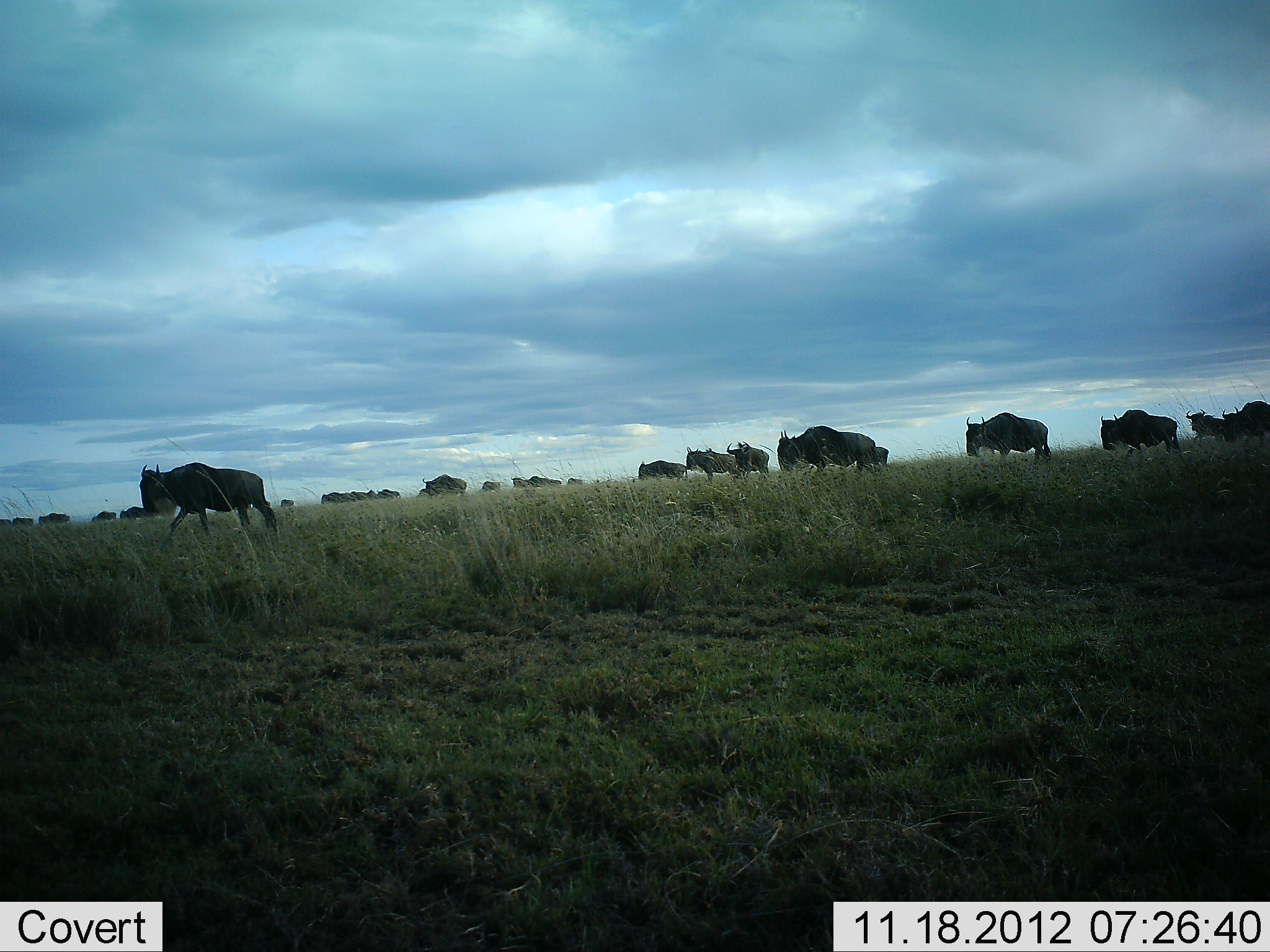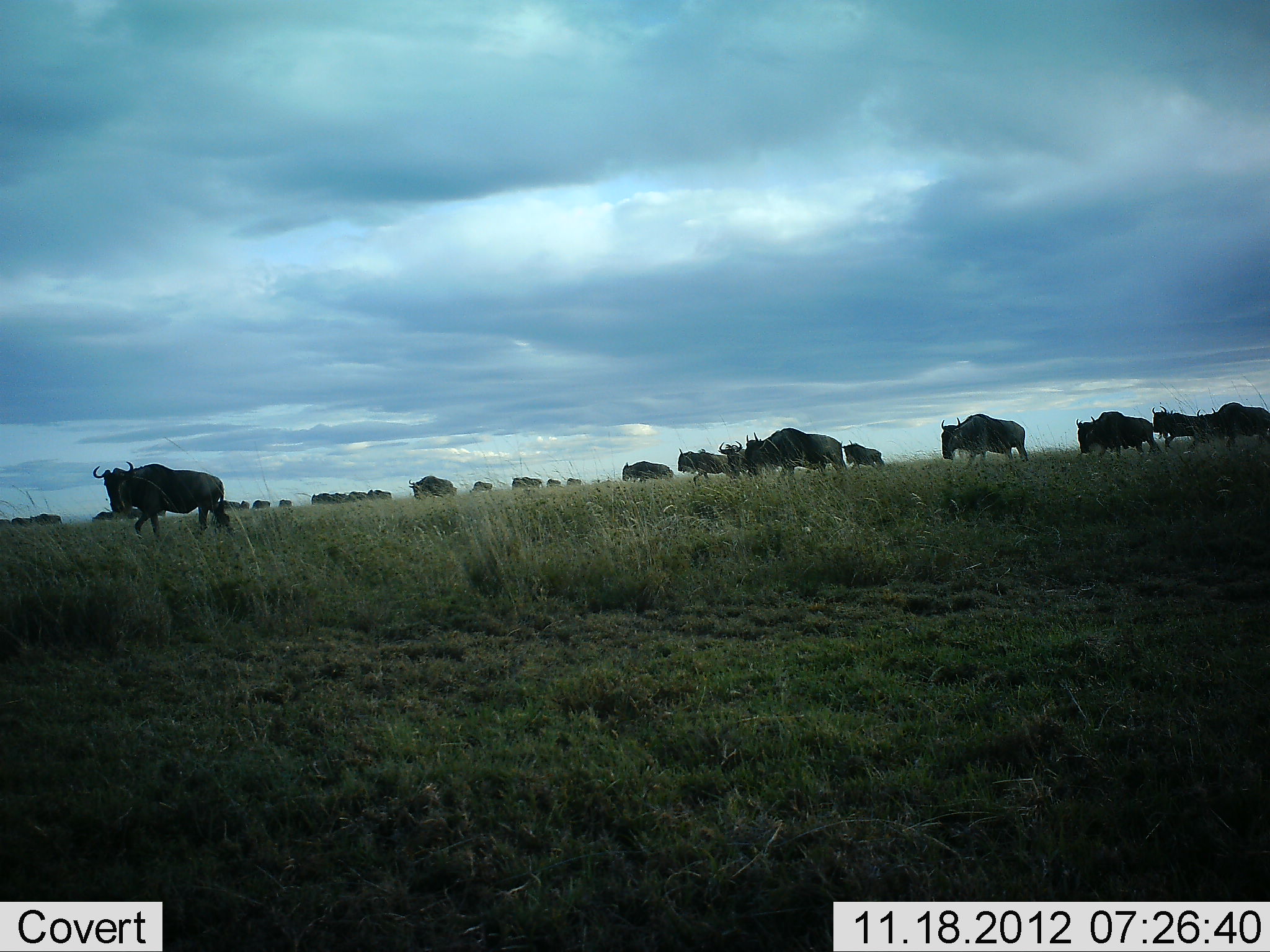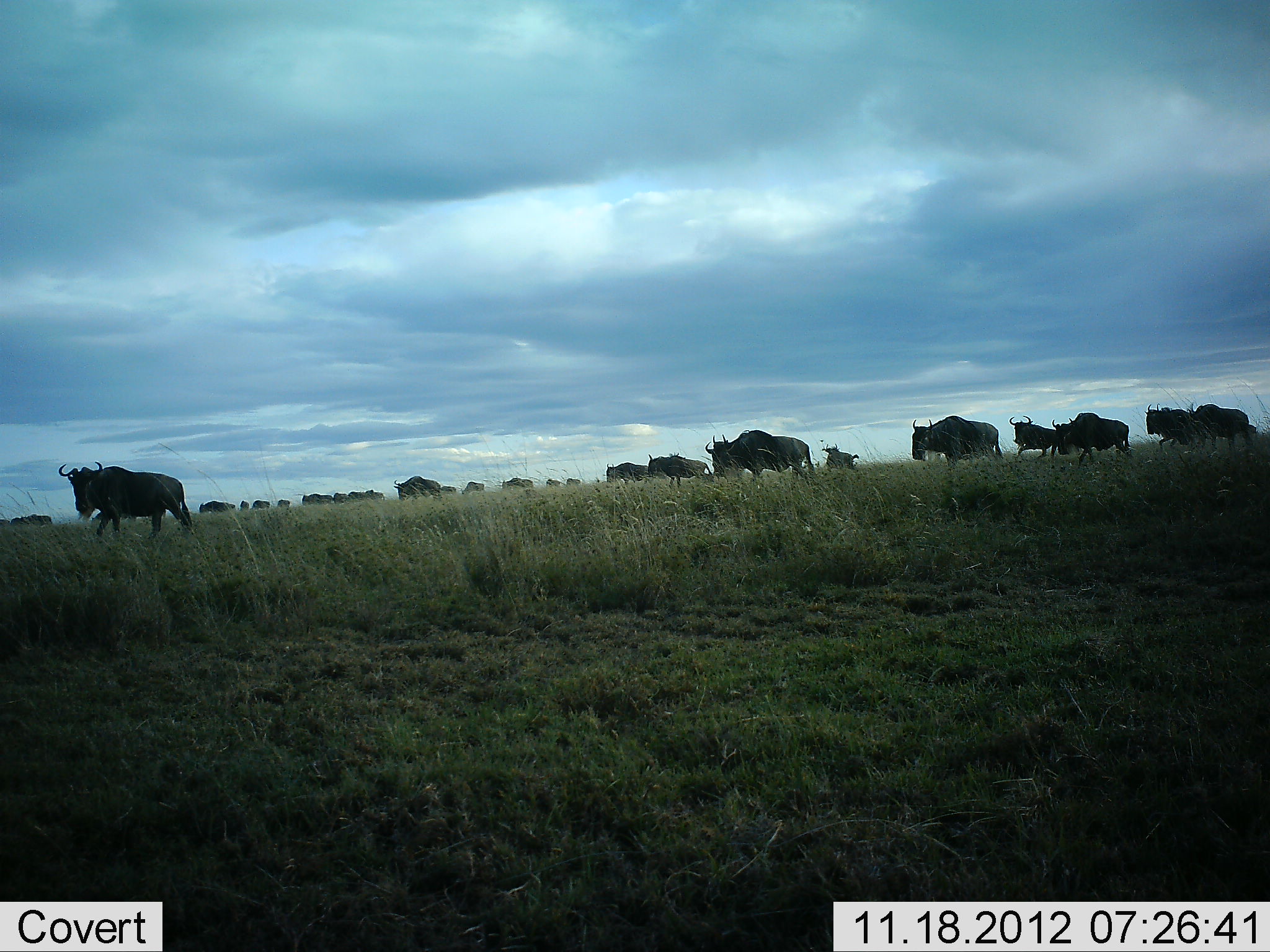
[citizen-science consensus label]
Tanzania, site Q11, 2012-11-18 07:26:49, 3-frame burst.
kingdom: Animalia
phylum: Chordata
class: Mammalia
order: Artiodactyla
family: Bovidae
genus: Connochaetes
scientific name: Connochaetes taurinus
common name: blue wildebeest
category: wildebeest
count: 11-50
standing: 0%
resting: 0%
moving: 90%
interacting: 0%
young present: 0%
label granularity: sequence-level